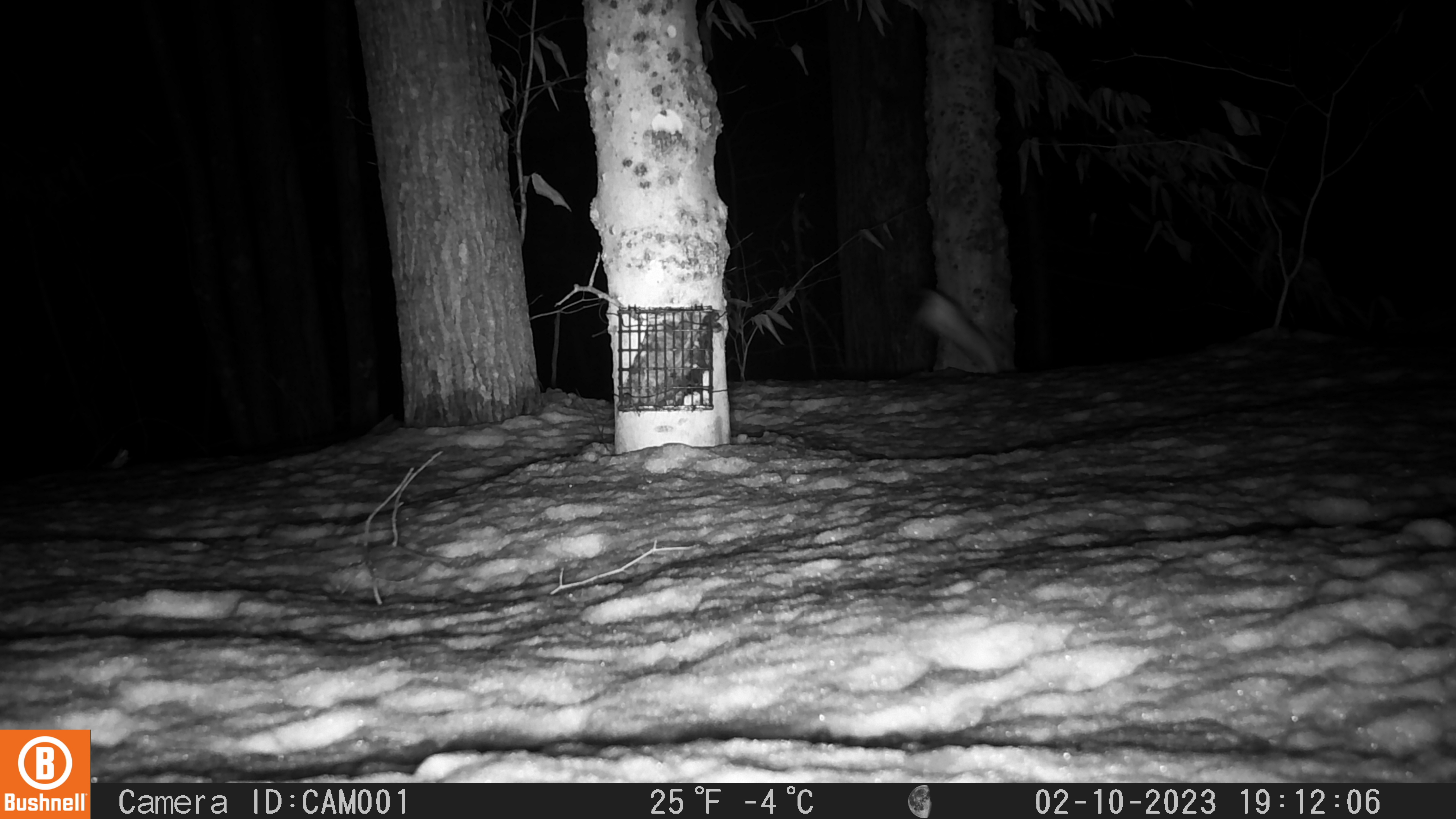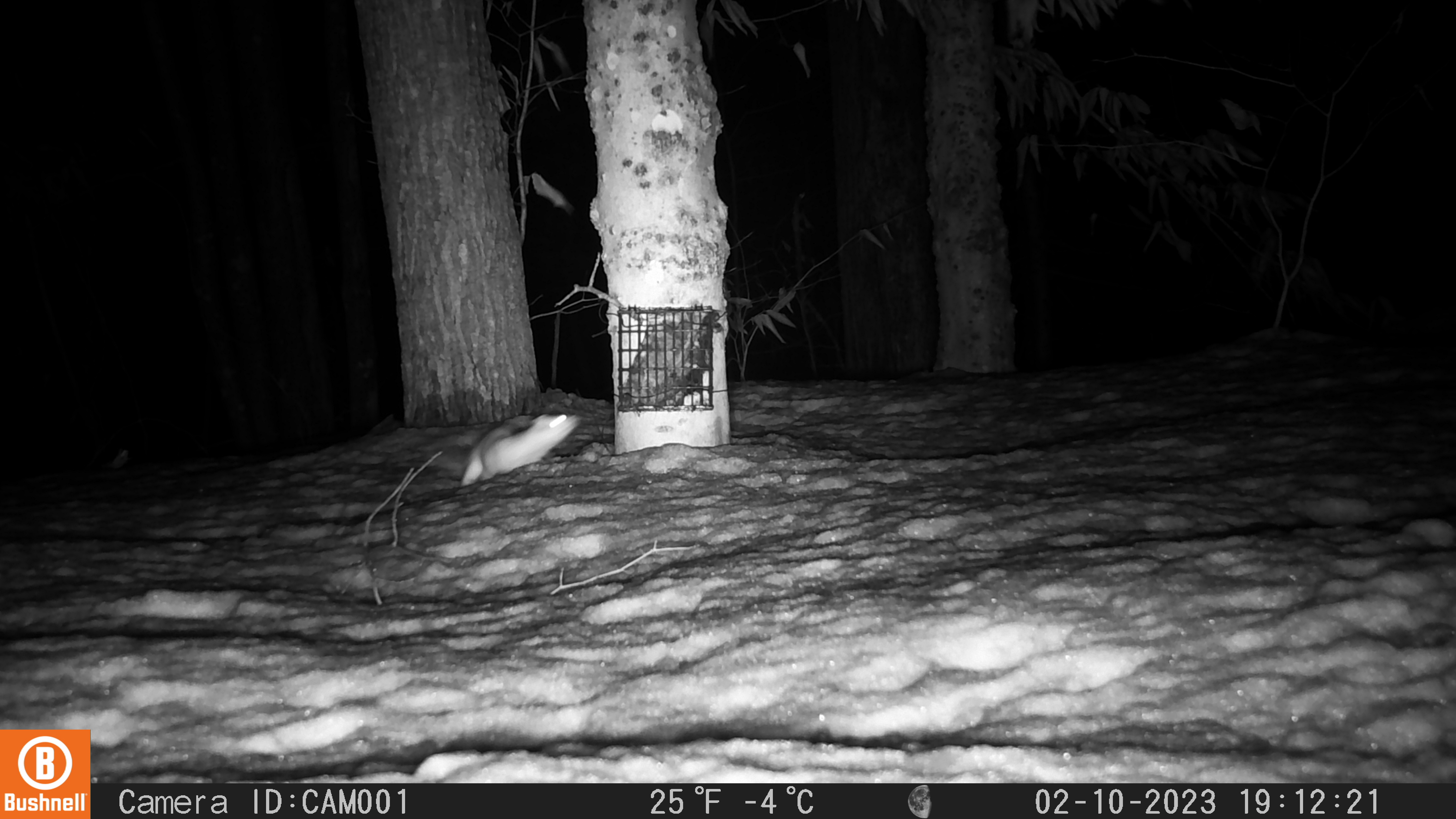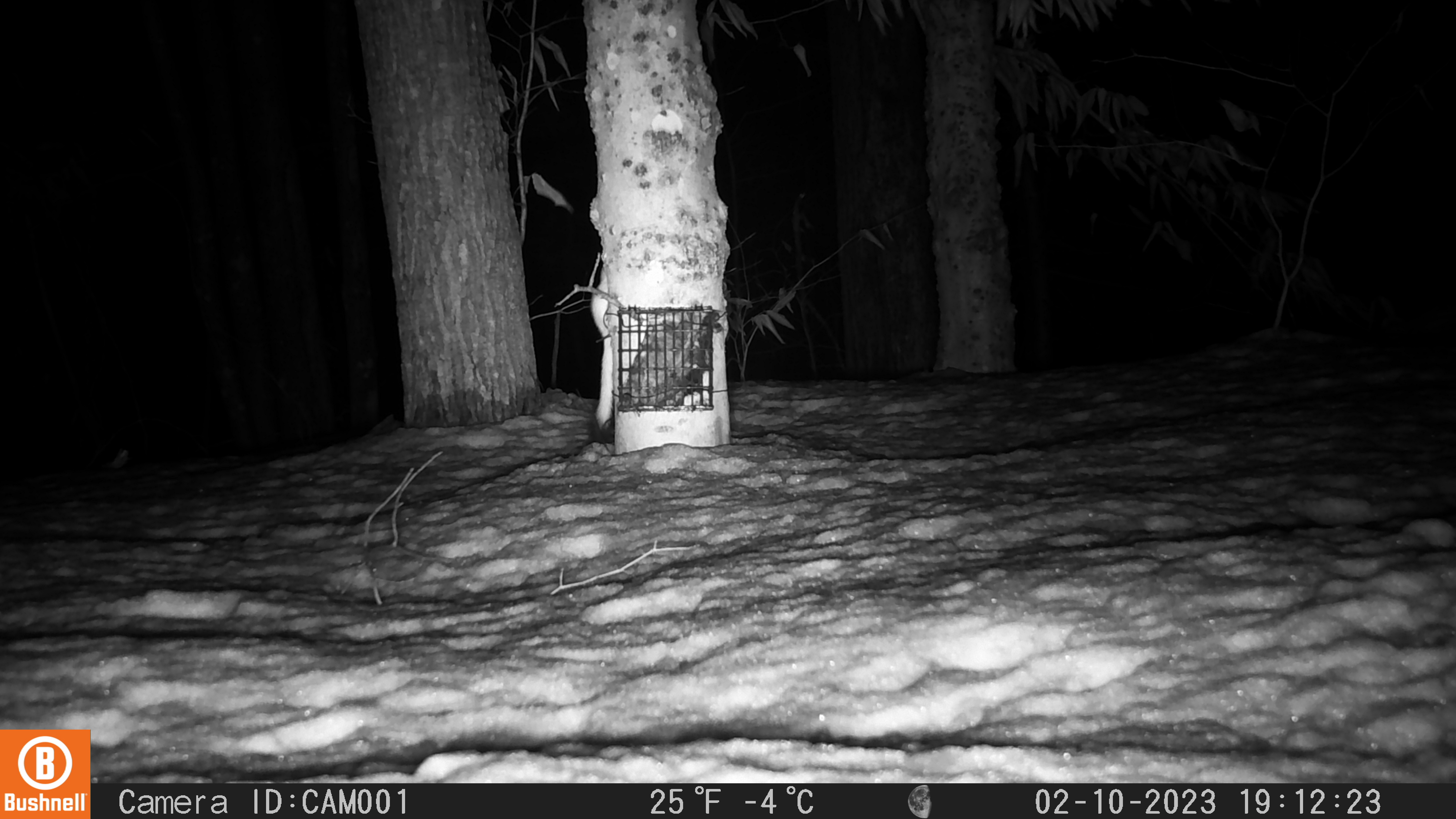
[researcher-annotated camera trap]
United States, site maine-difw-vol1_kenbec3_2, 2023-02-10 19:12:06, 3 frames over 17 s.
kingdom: Animalia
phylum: Chordata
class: Mammalia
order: Carnivora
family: Mustelidae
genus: Neogale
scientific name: Neogale frenata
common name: long-tailed weasel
Long-tailed weasel (Neogale frenata).